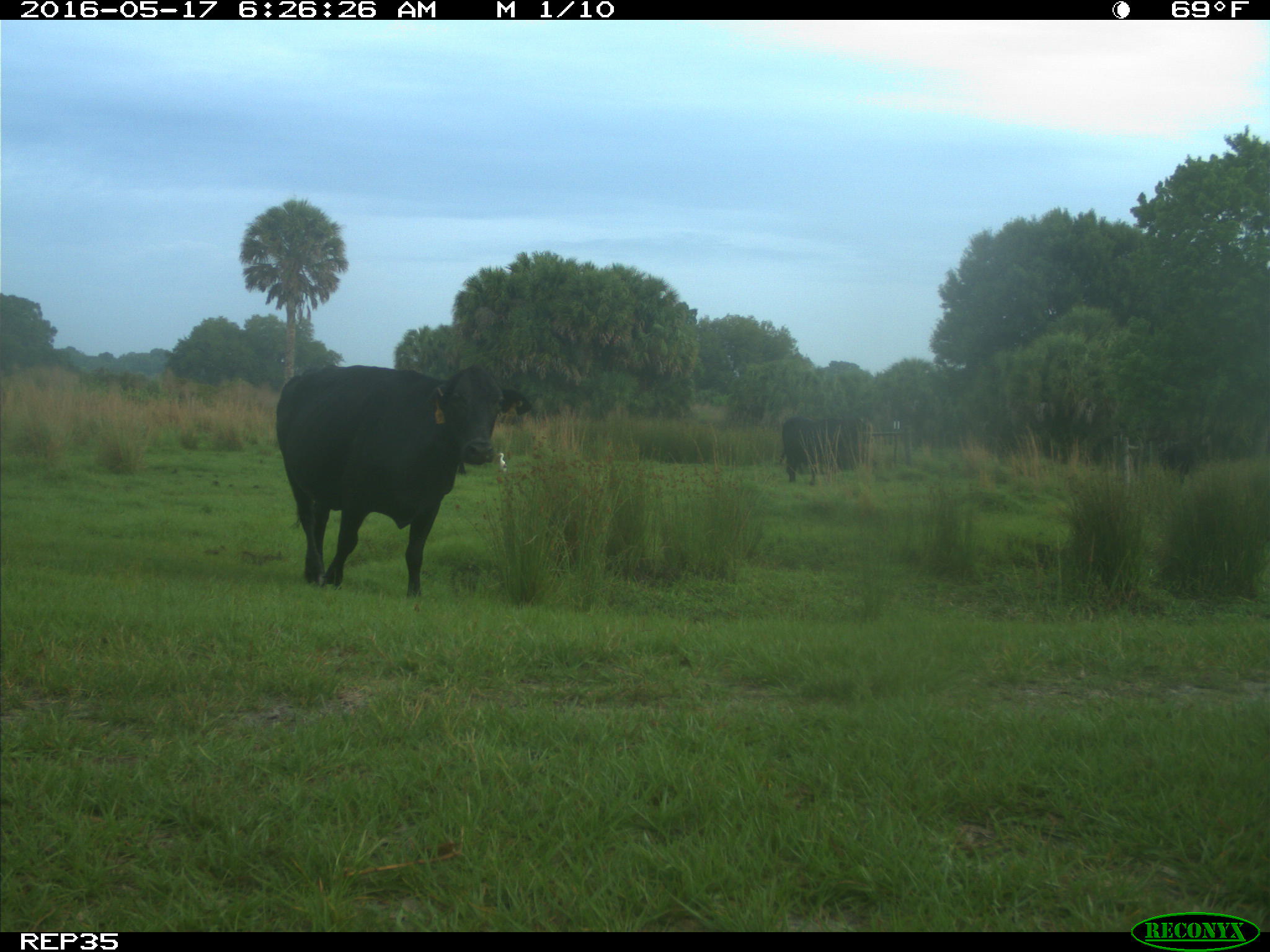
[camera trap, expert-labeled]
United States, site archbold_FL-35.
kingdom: Animalia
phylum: Chordata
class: Mammalia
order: Artiodactyla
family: Bovidae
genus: Bos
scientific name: Bos taurus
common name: domestic cow